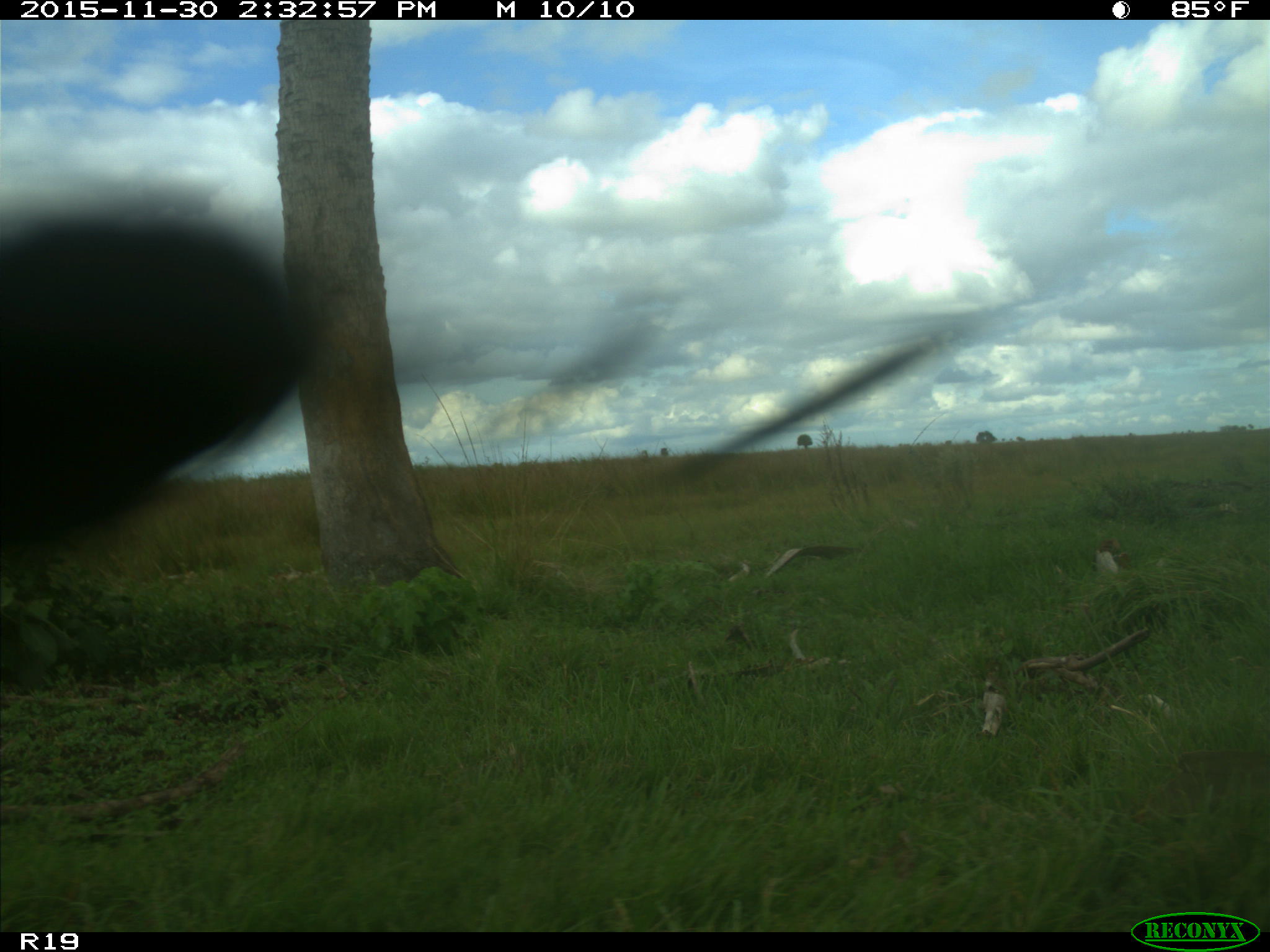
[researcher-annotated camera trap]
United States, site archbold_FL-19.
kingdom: Animalia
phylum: Chordata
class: Mammalia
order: Artiodactyla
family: Bovidae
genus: Bos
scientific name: Bos taurus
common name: domestic cow